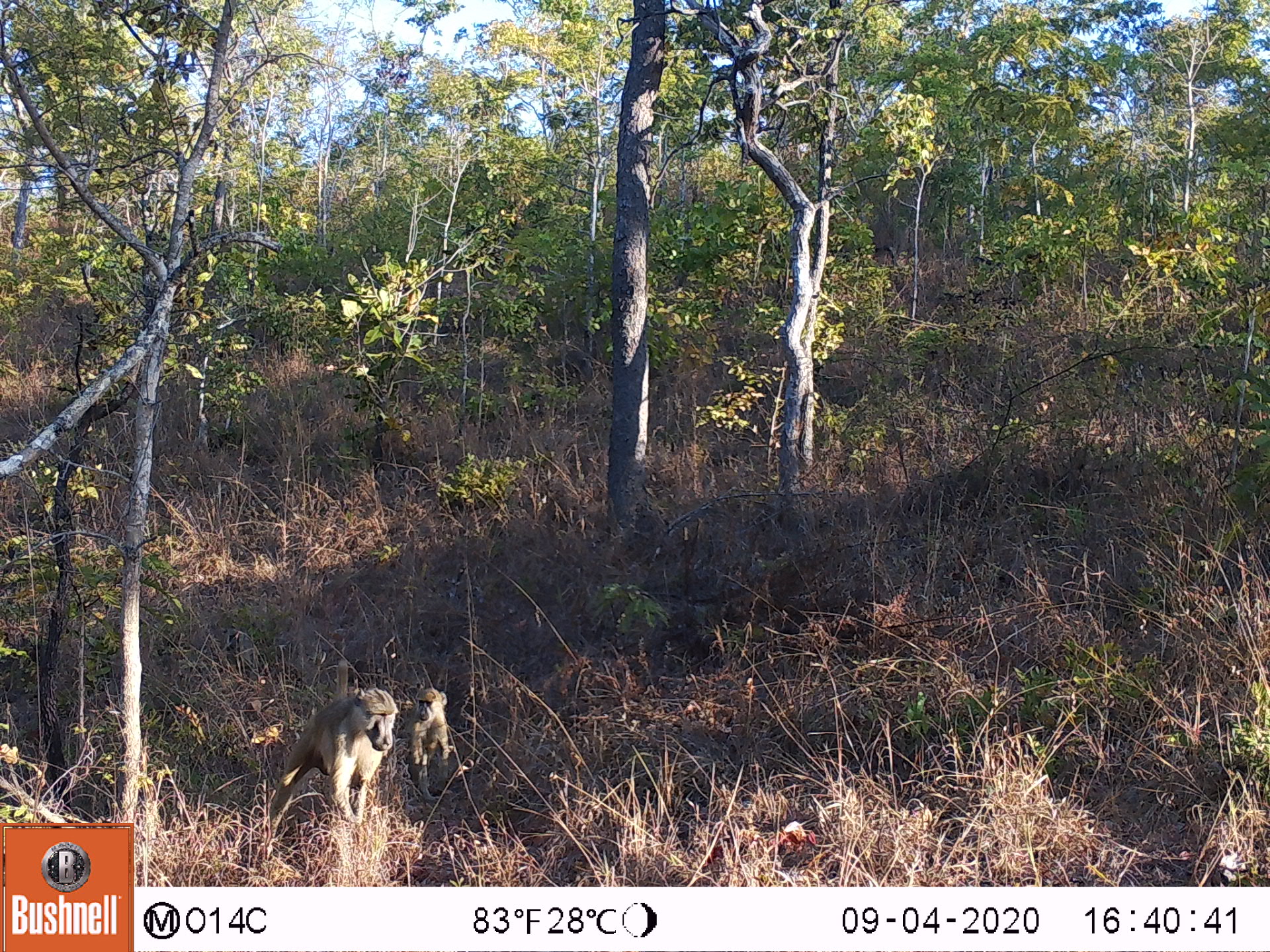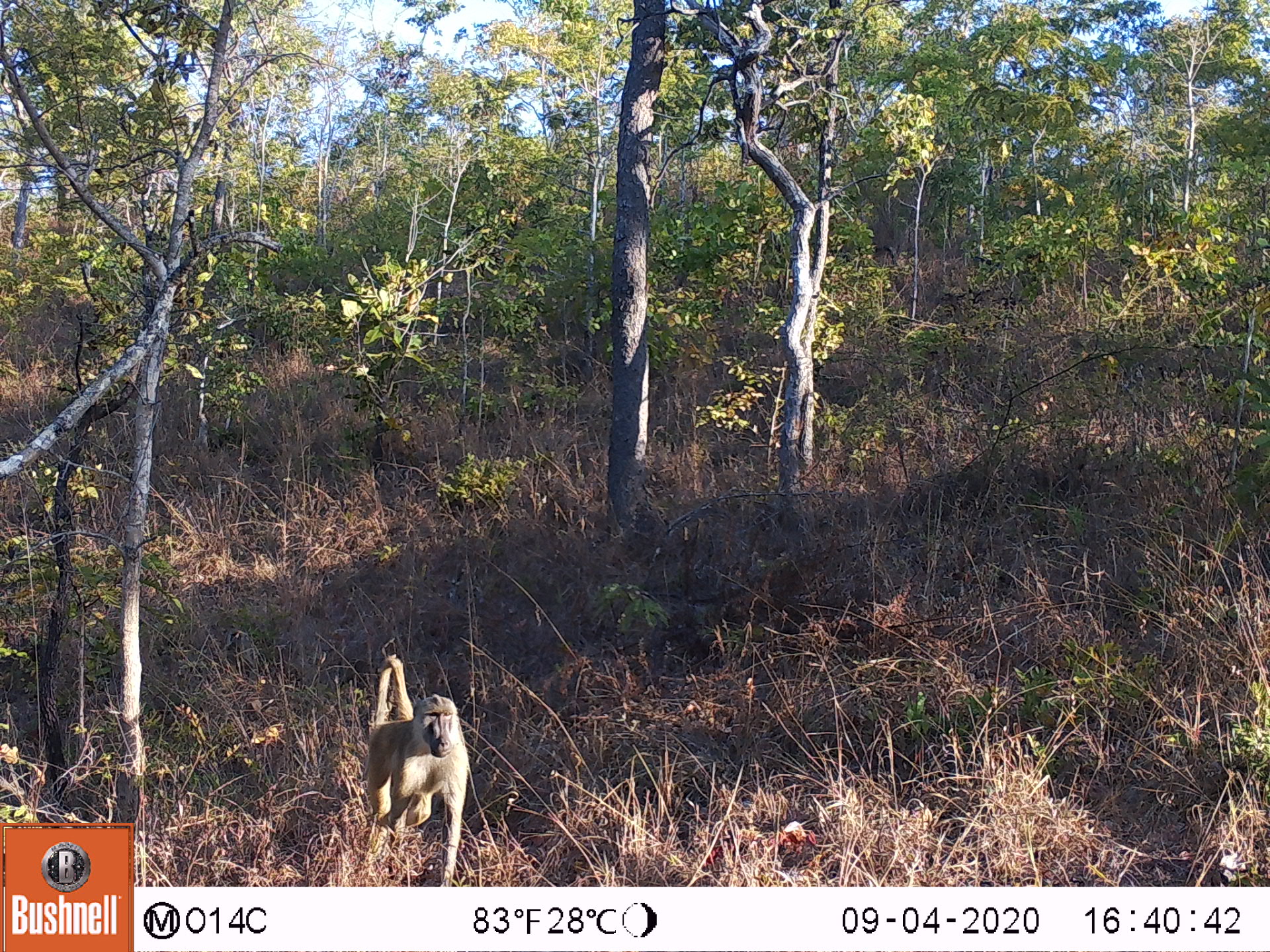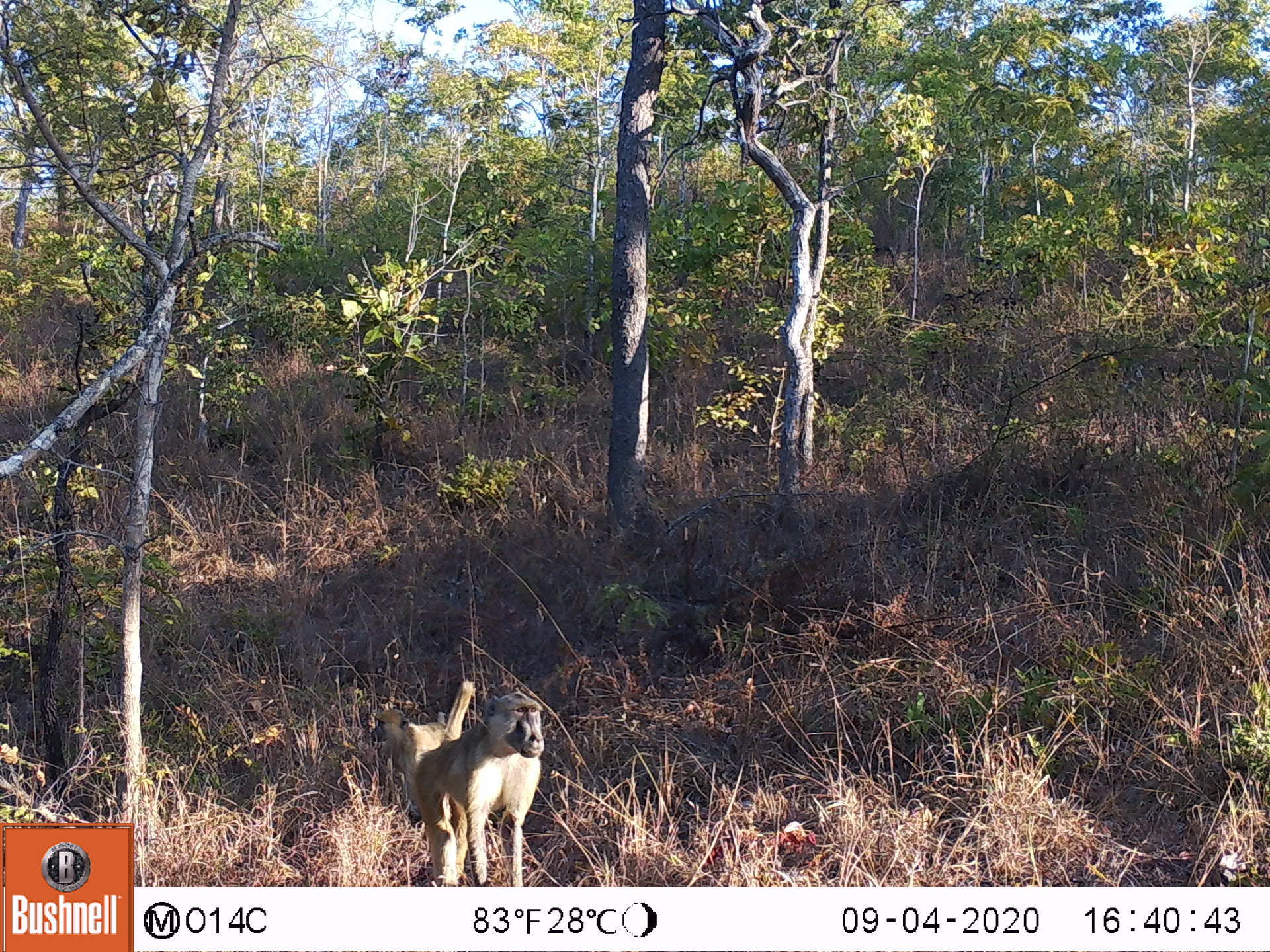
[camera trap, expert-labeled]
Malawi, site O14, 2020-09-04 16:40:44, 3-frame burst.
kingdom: Animalia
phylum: Chordata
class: Mammalia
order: Primates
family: Cercopithecidae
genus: Papio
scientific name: Papio cynocephalus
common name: yellow baboon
Yellow baboon (Papio cynocephalus), count 2.